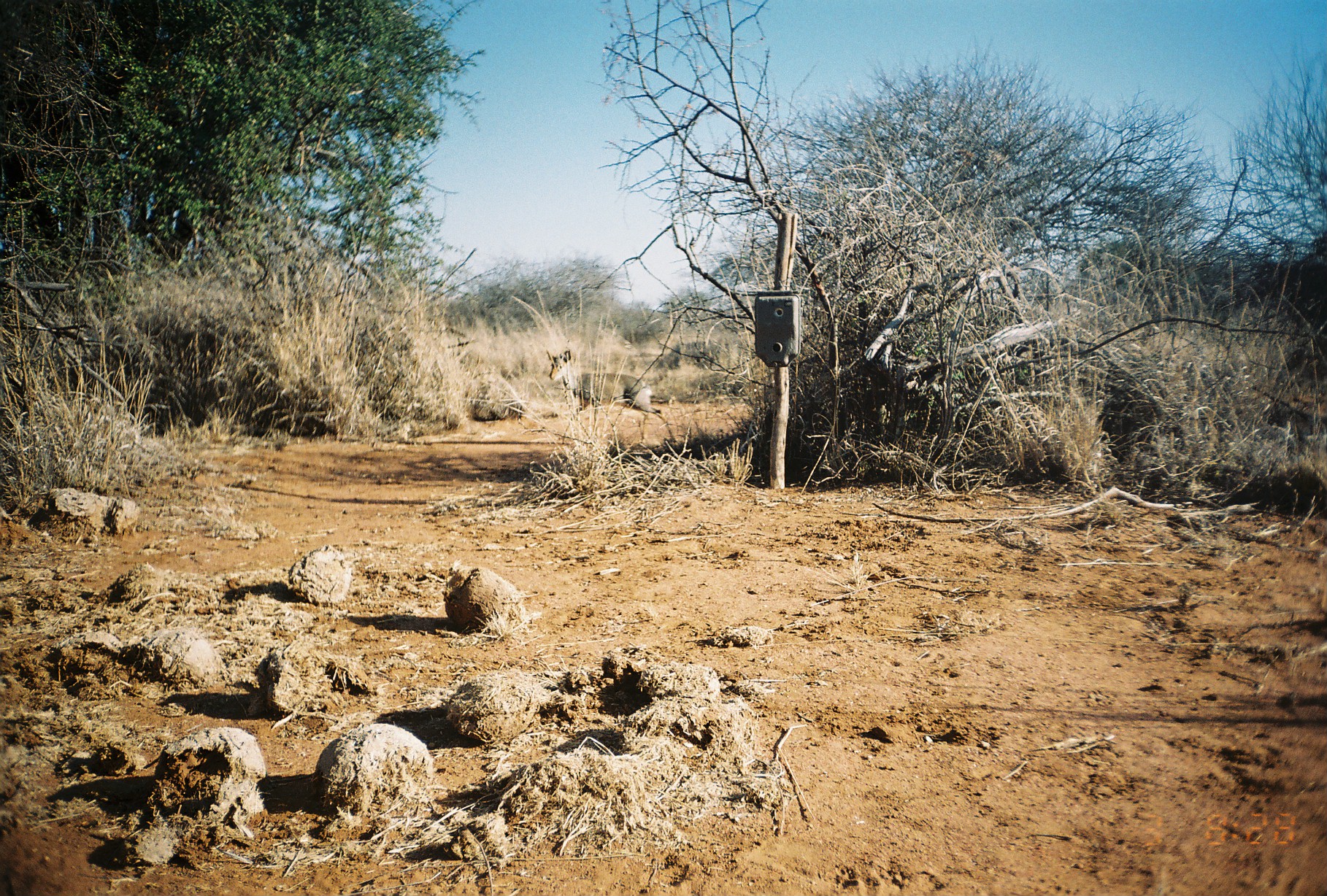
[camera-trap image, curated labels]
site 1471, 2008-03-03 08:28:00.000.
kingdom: Animalia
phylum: Chordata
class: Mammalia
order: Artiodactyla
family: Bovidae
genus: Madoqua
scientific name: Madoqua guentheri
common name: günther's dik-dik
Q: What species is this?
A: Madoqua guentheri (günther's dik-dik).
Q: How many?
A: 1.